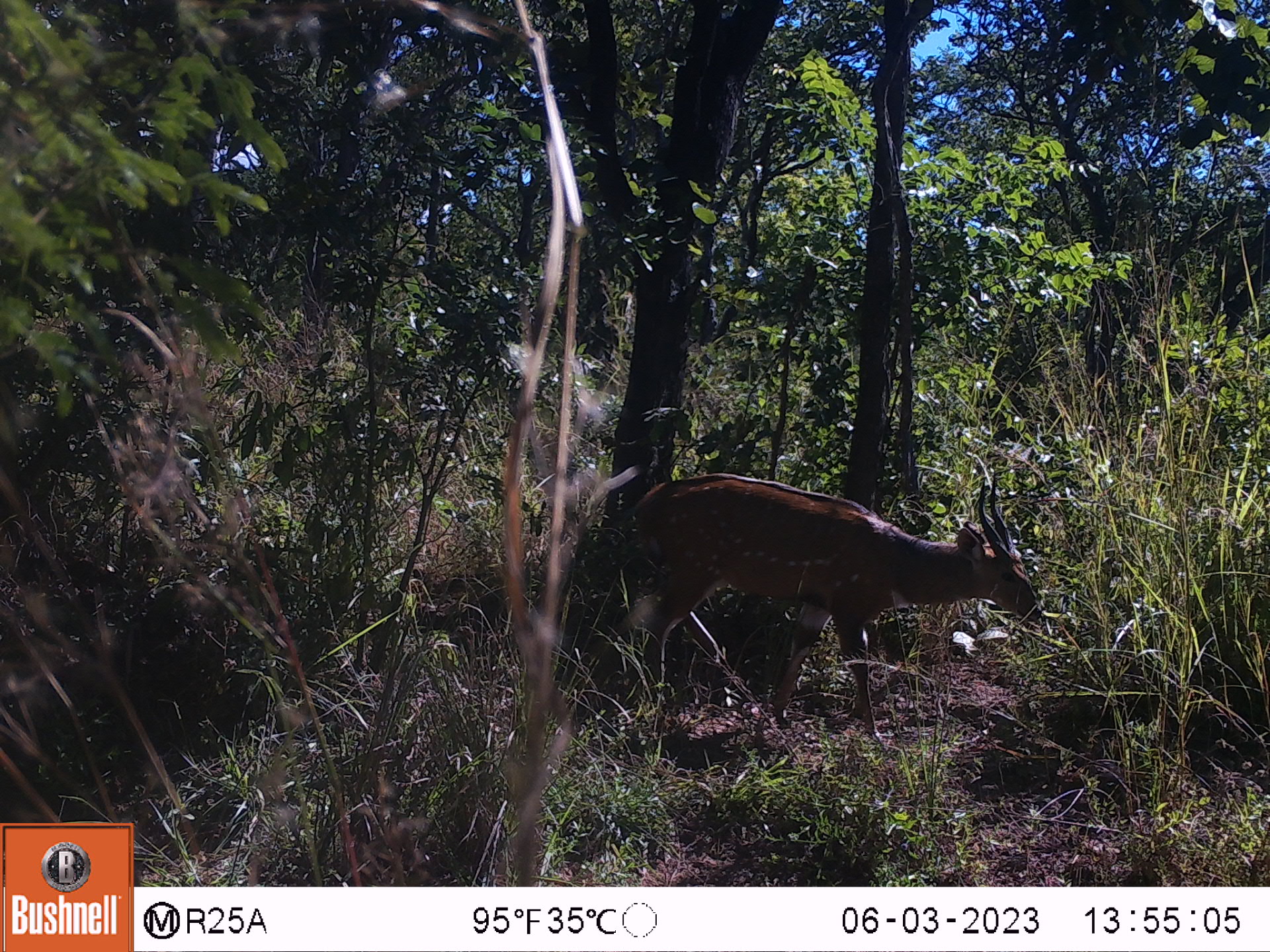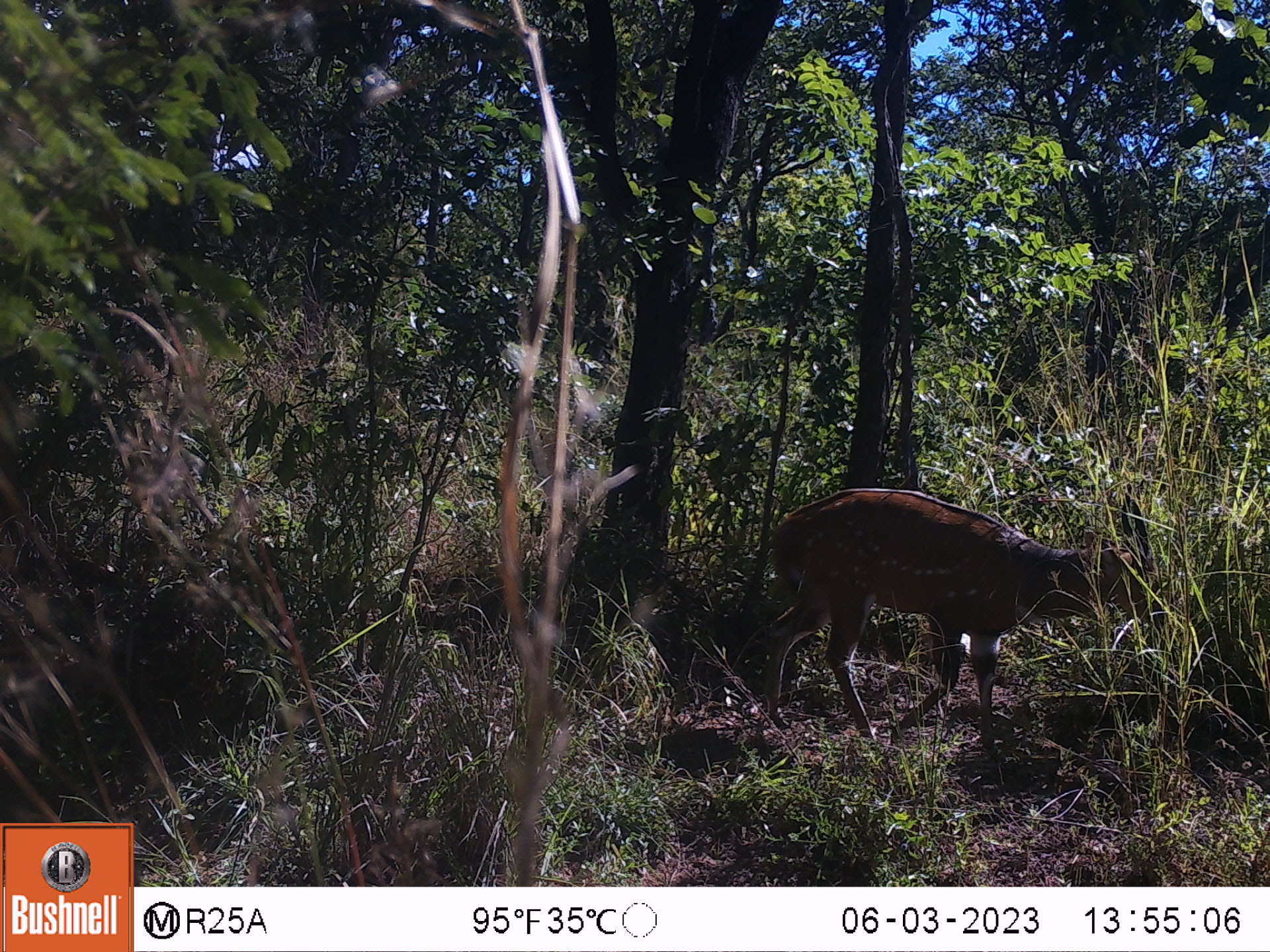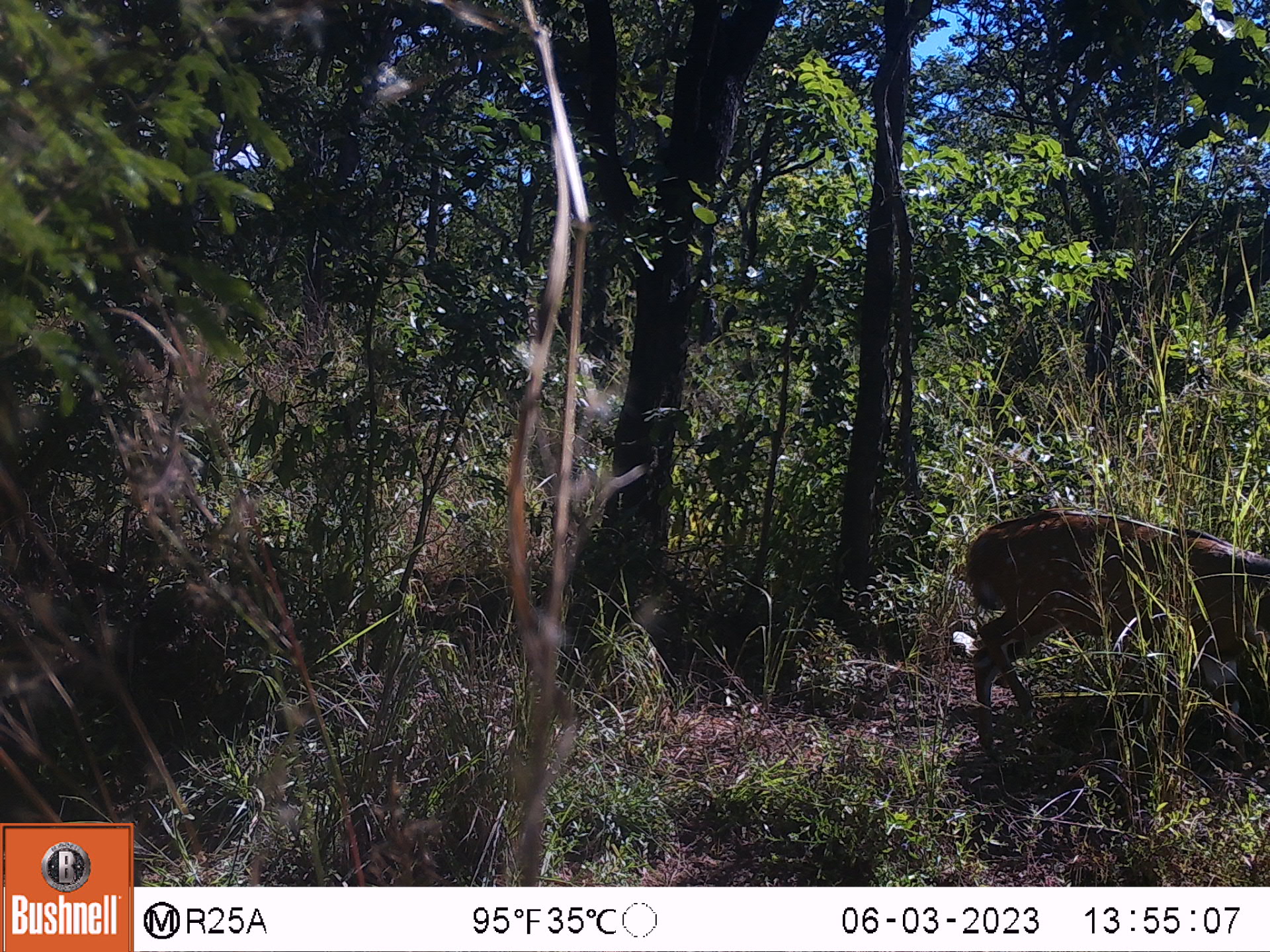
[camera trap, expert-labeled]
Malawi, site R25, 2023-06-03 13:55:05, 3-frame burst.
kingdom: Animalia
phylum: Chordata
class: Mammalia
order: Artiodactyla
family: Bovidae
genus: Tragelaphus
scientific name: Tragelaphus sylvaticus sylvaticus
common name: cape bushbuck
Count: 1.